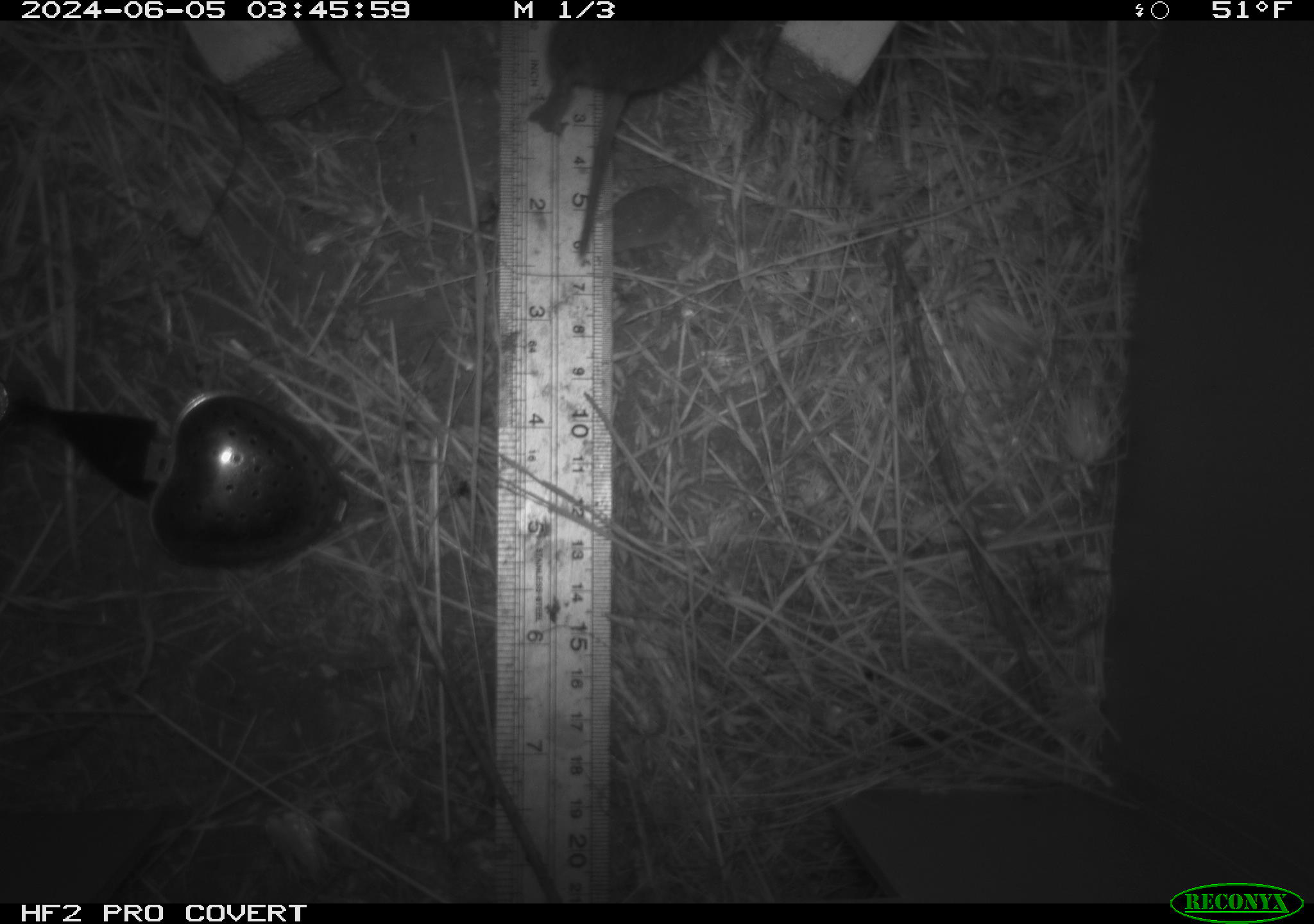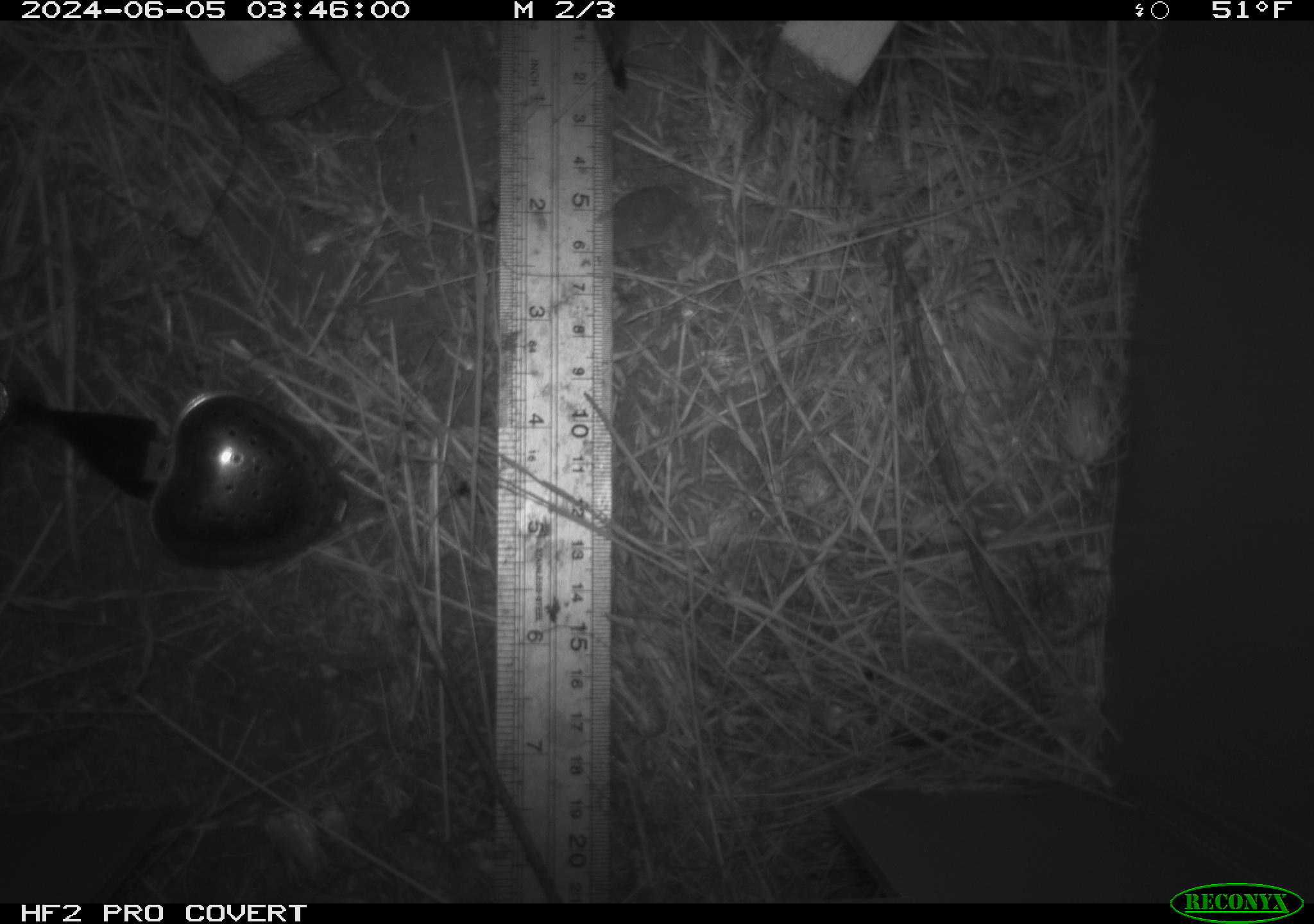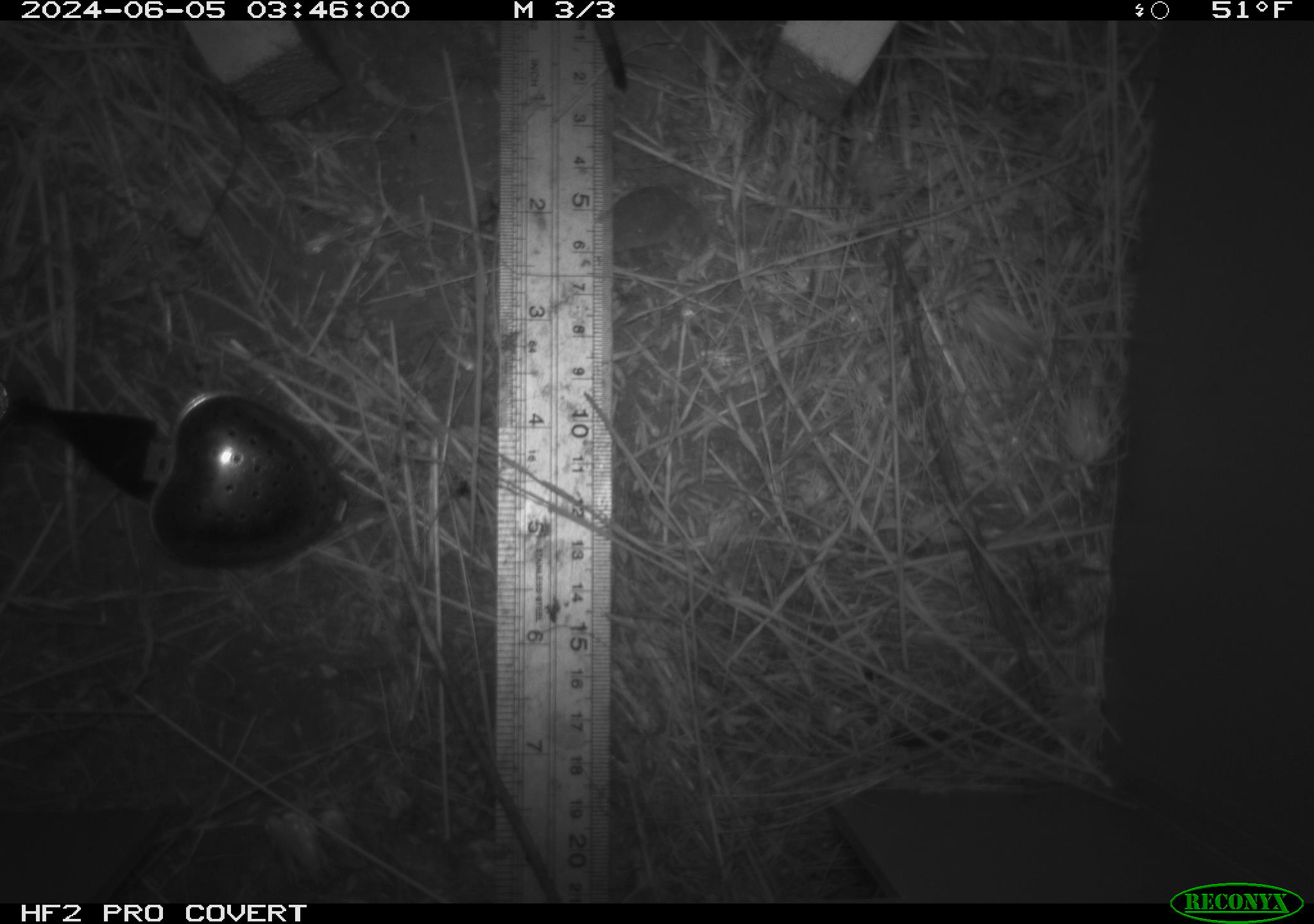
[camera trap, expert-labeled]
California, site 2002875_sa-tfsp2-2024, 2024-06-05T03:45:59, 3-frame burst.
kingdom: Animalia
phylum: Chordata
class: Mammalia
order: Rodentia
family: Cricetidae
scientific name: Arvicolinae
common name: voles, lemmings, and muskrats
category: arvicolinae subfamily